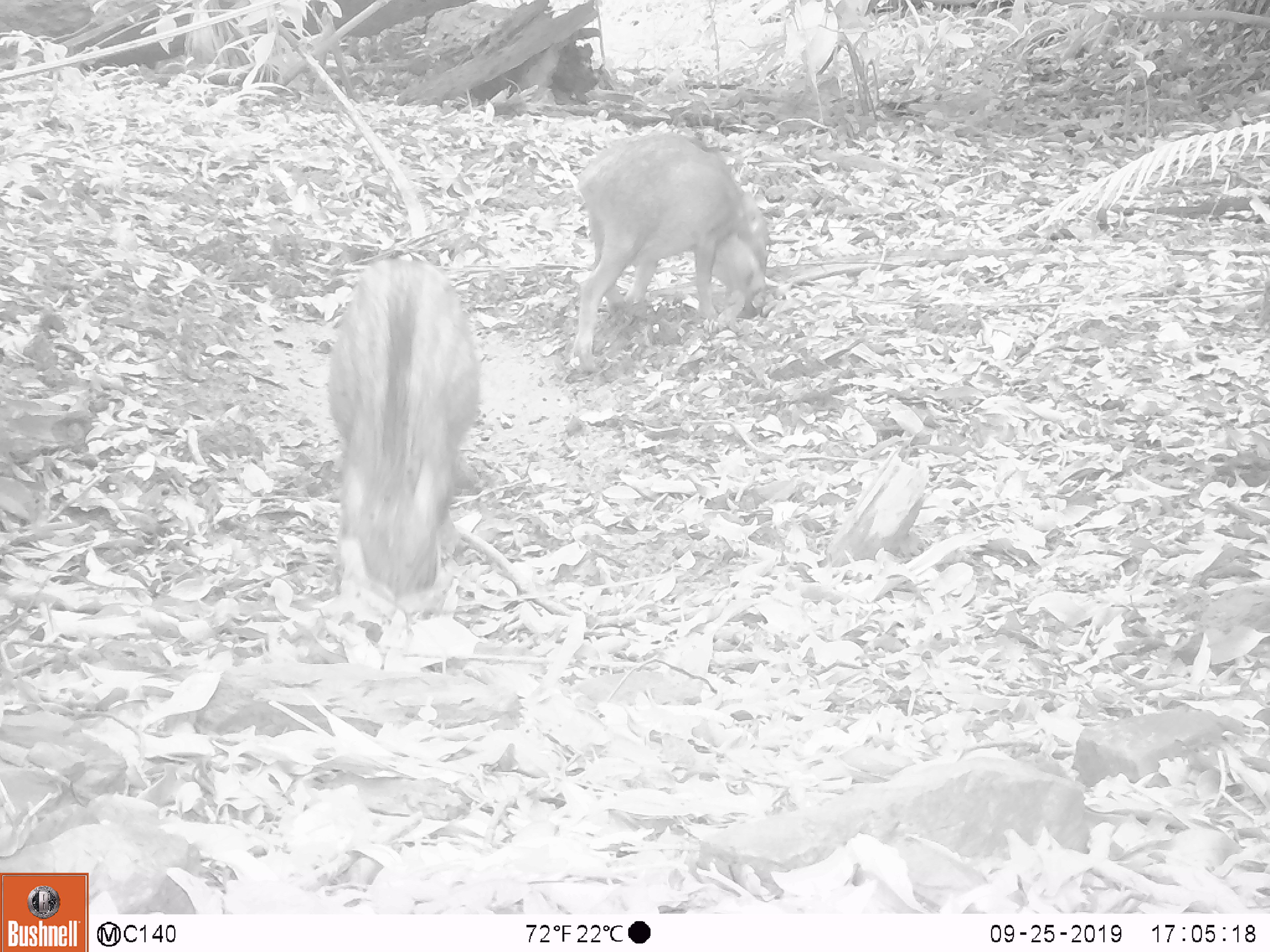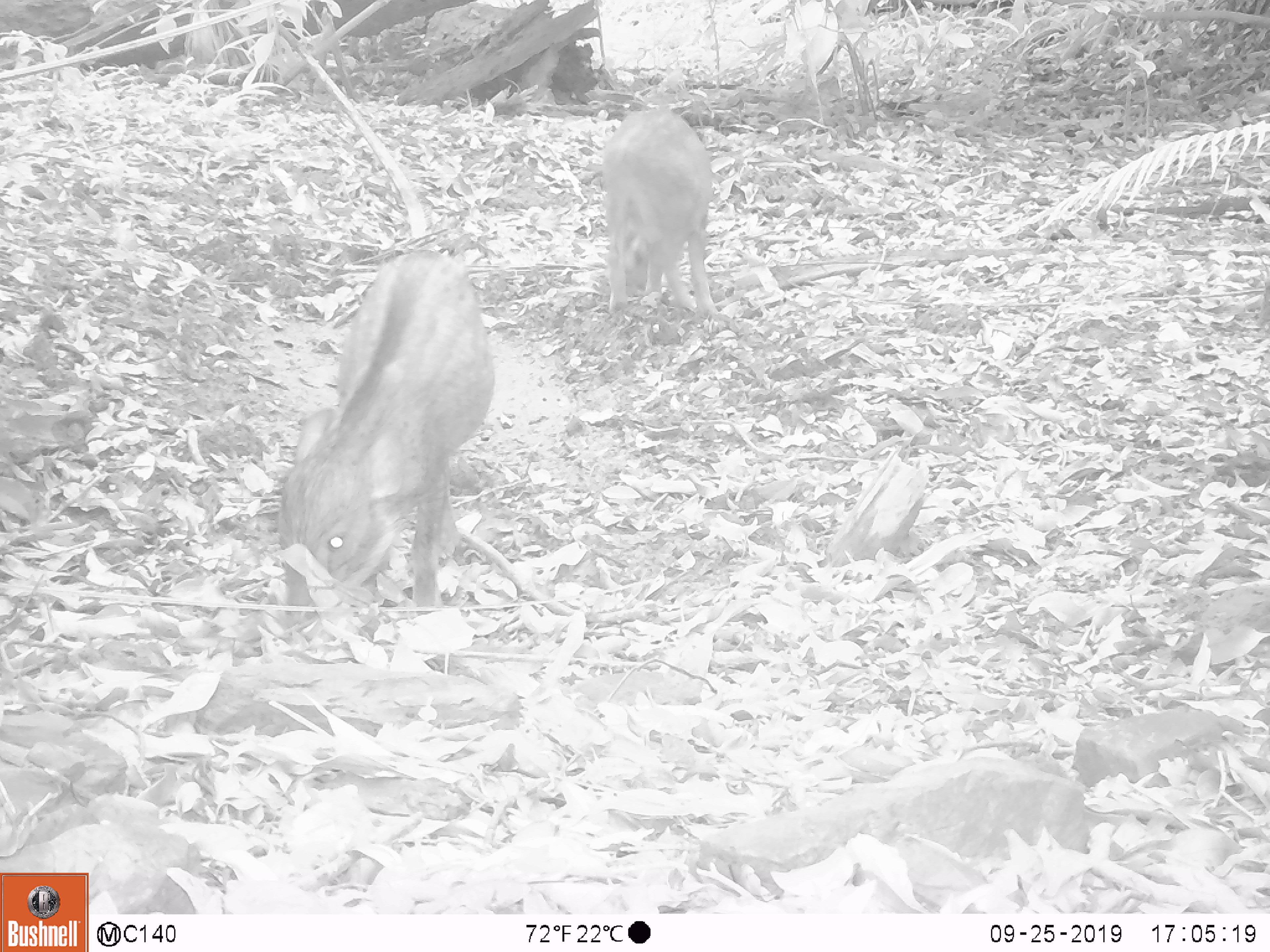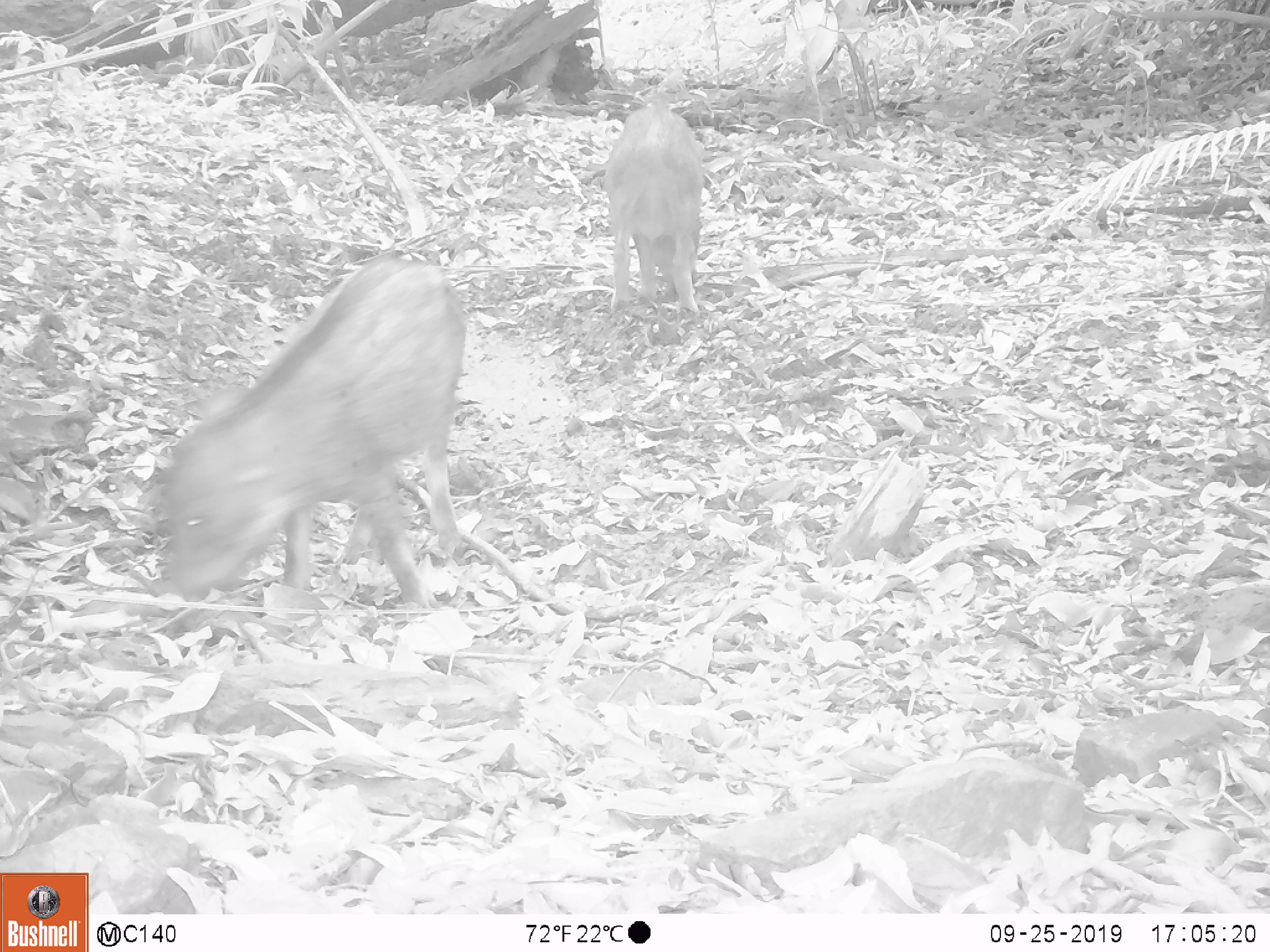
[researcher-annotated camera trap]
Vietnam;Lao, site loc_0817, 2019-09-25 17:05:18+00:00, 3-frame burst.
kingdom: Animalia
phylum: Chordata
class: Mammalia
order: Artiodactyla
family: Suidae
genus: Sus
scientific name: Sus scrofa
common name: eurasian wild pig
Eurasian wild pig (Sus scrofa). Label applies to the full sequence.